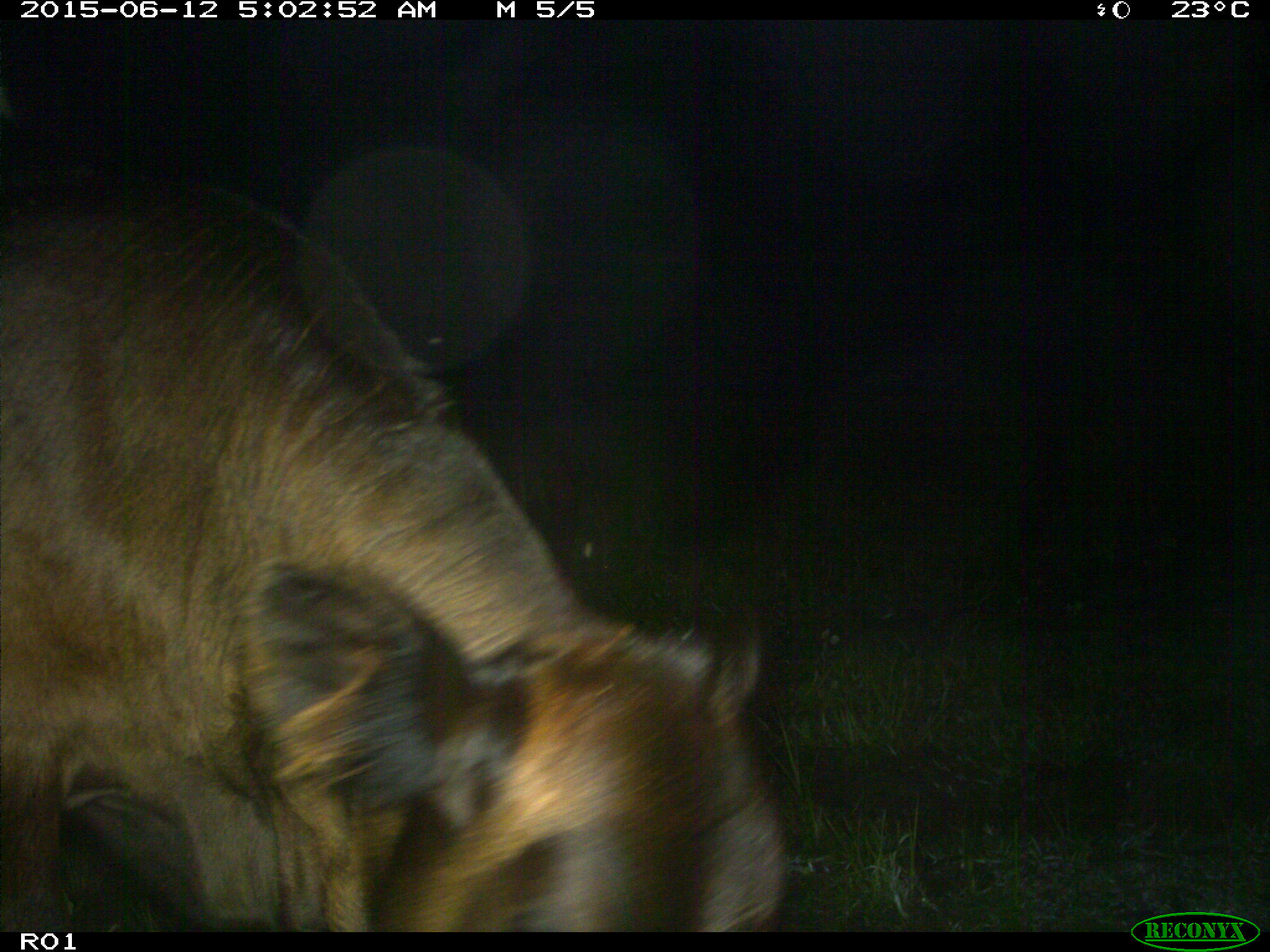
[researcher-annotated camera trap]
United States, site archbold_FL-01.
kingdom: Animalia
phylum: Chordata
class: Mammalia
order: Artiodactyla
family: Bovidae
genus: Bos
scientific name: Bos taurus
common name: domestic cow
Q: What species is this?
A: Bos taurus (domestic cow).